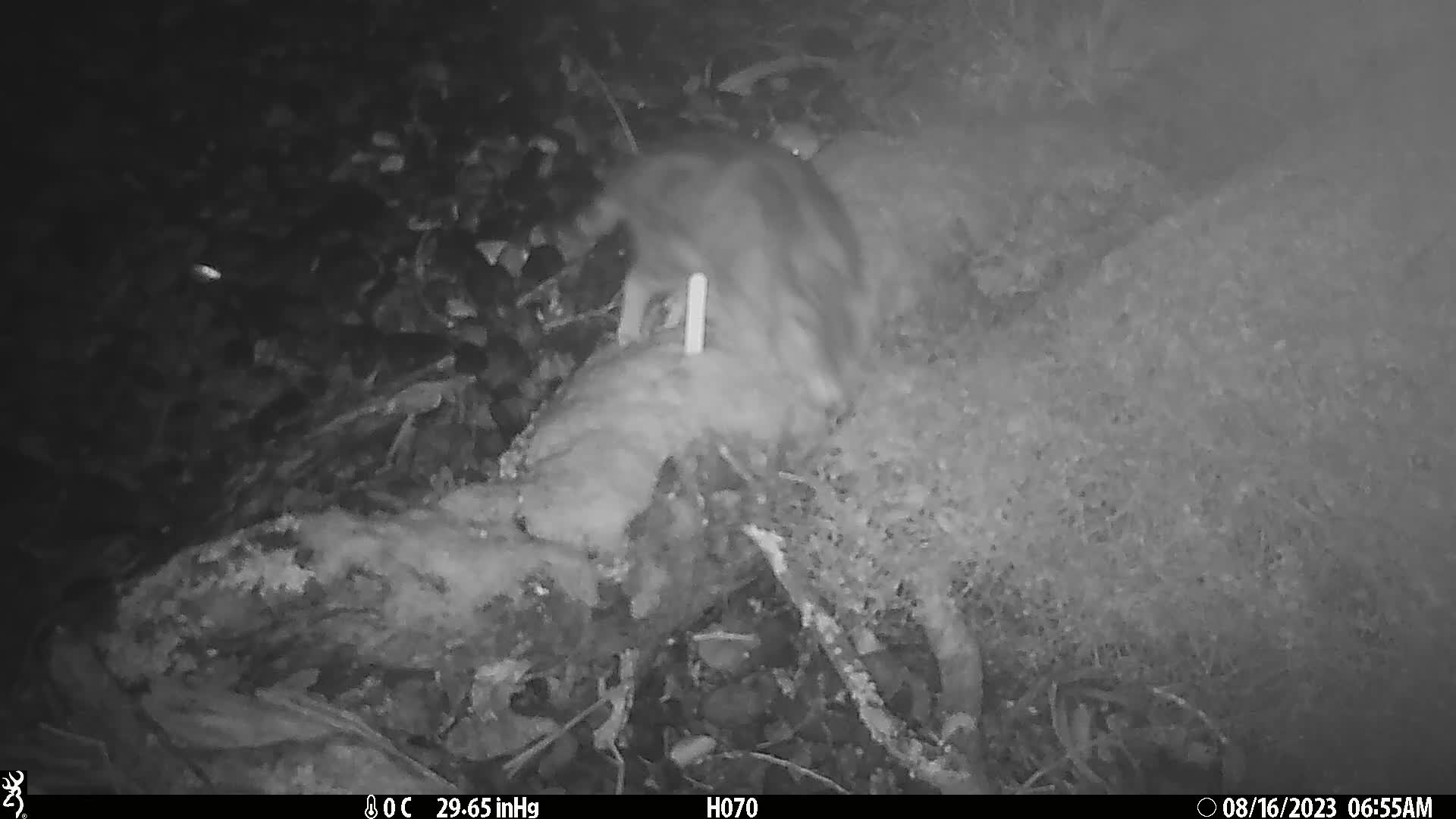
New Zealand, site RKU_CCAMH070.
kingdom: Animalia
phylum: Chordata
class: Mammalia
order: Carnivora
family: Felidae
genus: Felis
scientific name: Felis catus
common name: domestic cat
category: cat